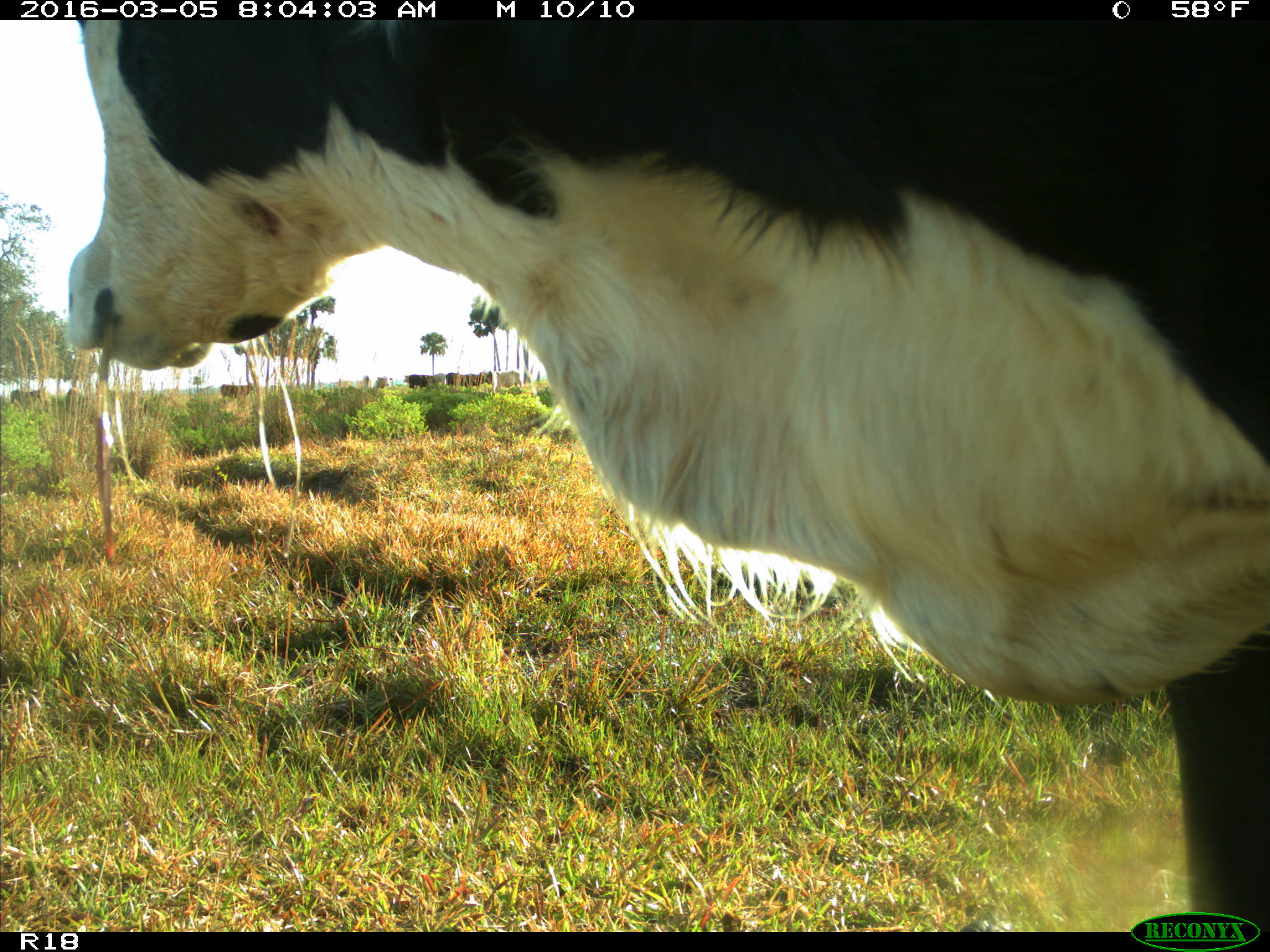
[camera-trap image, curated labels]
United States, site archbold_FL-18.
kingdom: Animalia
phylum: Chordata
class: Mammalia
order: Artiodactyla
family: Bovidae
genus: Bos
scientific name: Bos taurus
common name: domestic cow